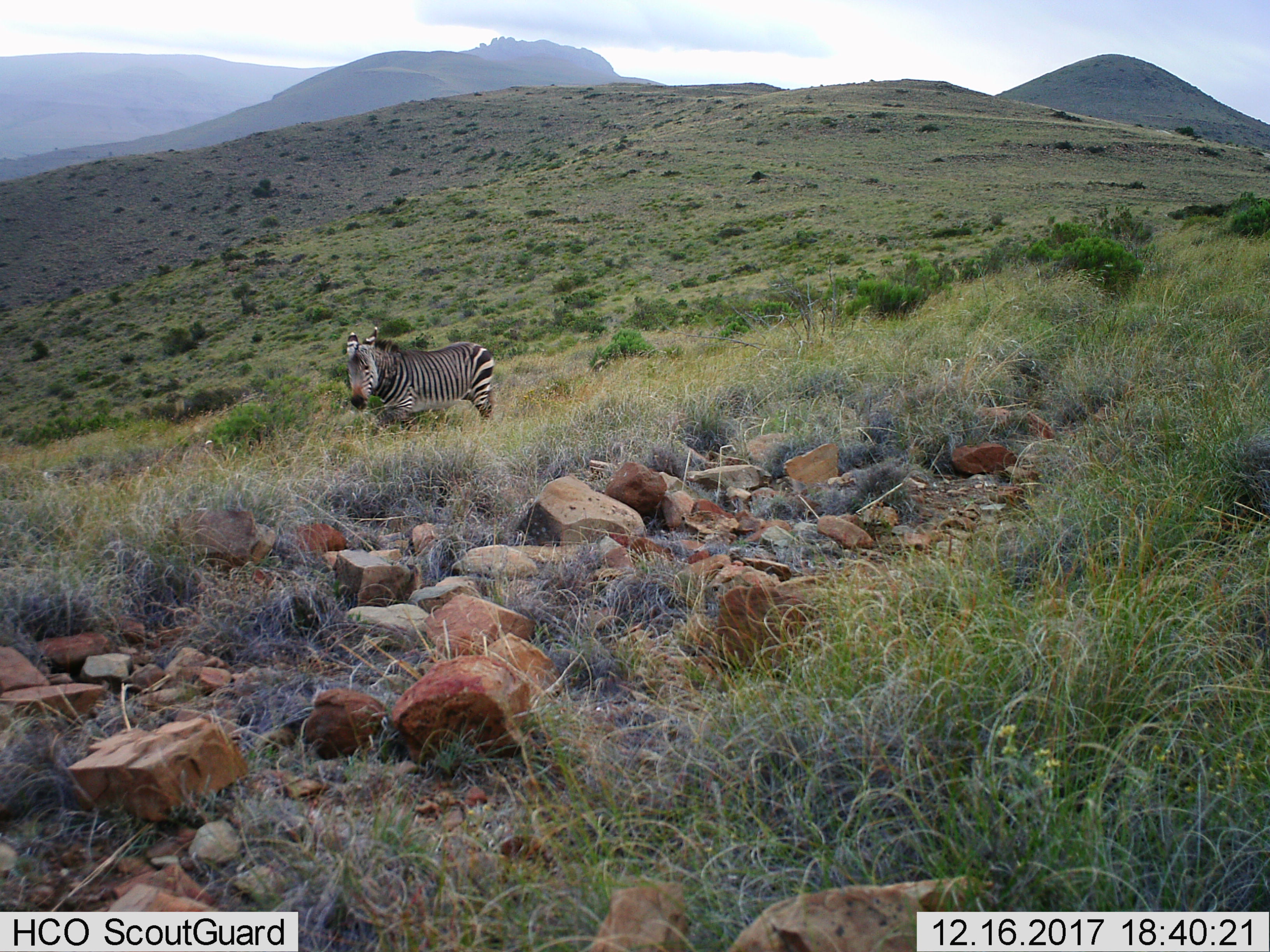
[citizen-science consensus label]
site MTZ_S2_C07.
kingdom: Animalia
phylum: Chordata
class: Mammalia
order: Perissodactyla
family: Equidae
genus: Equus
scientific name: Equus zebra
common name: mountain zebra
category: zebramountain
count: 1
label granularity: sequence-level